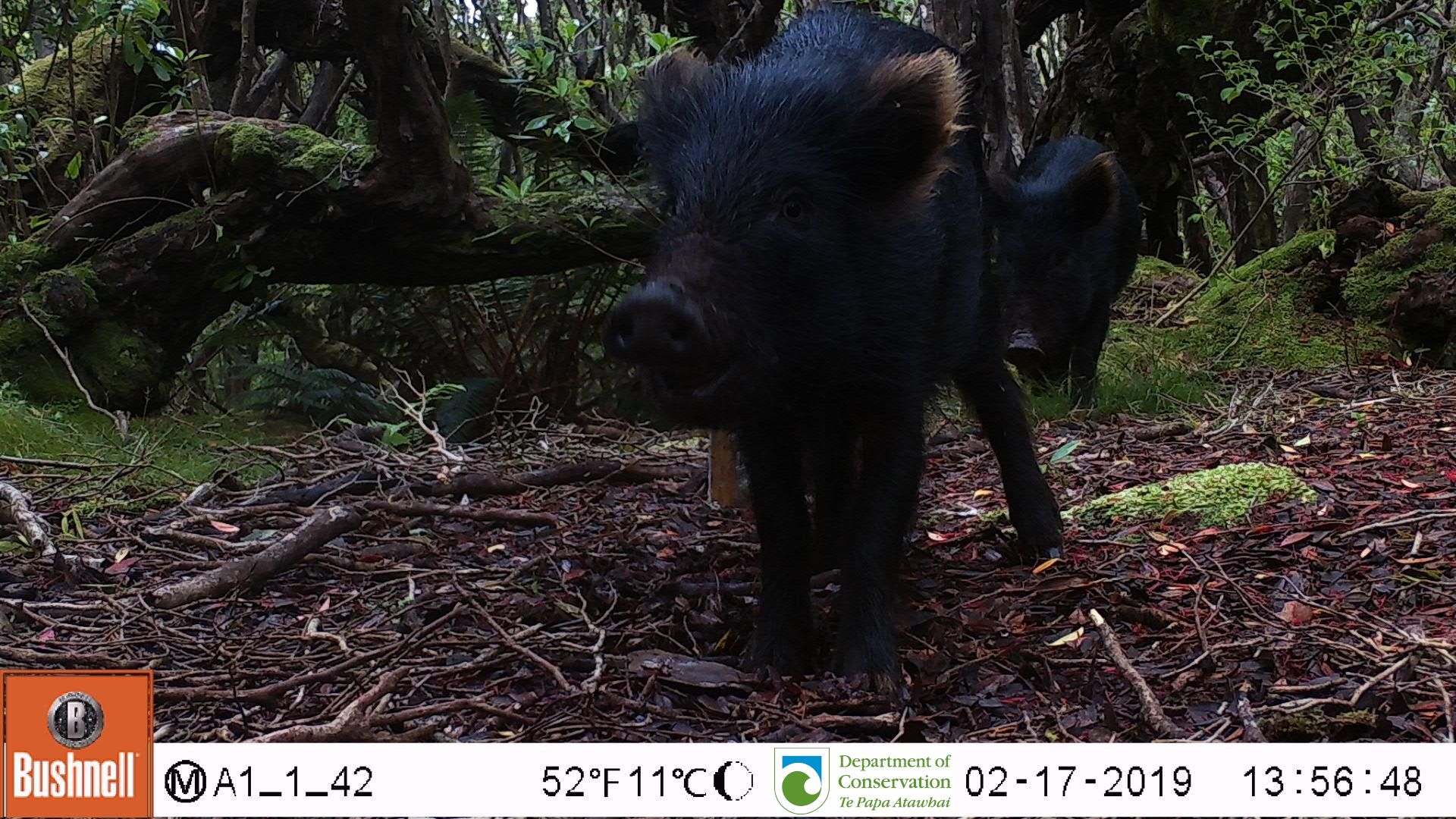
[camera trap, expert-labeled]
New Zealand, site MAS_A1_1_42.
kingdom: Animalia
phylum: Chordata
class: Mammalia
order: Artiodactyla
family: Suidae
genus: Sus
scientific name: Sus scrofa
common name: pig